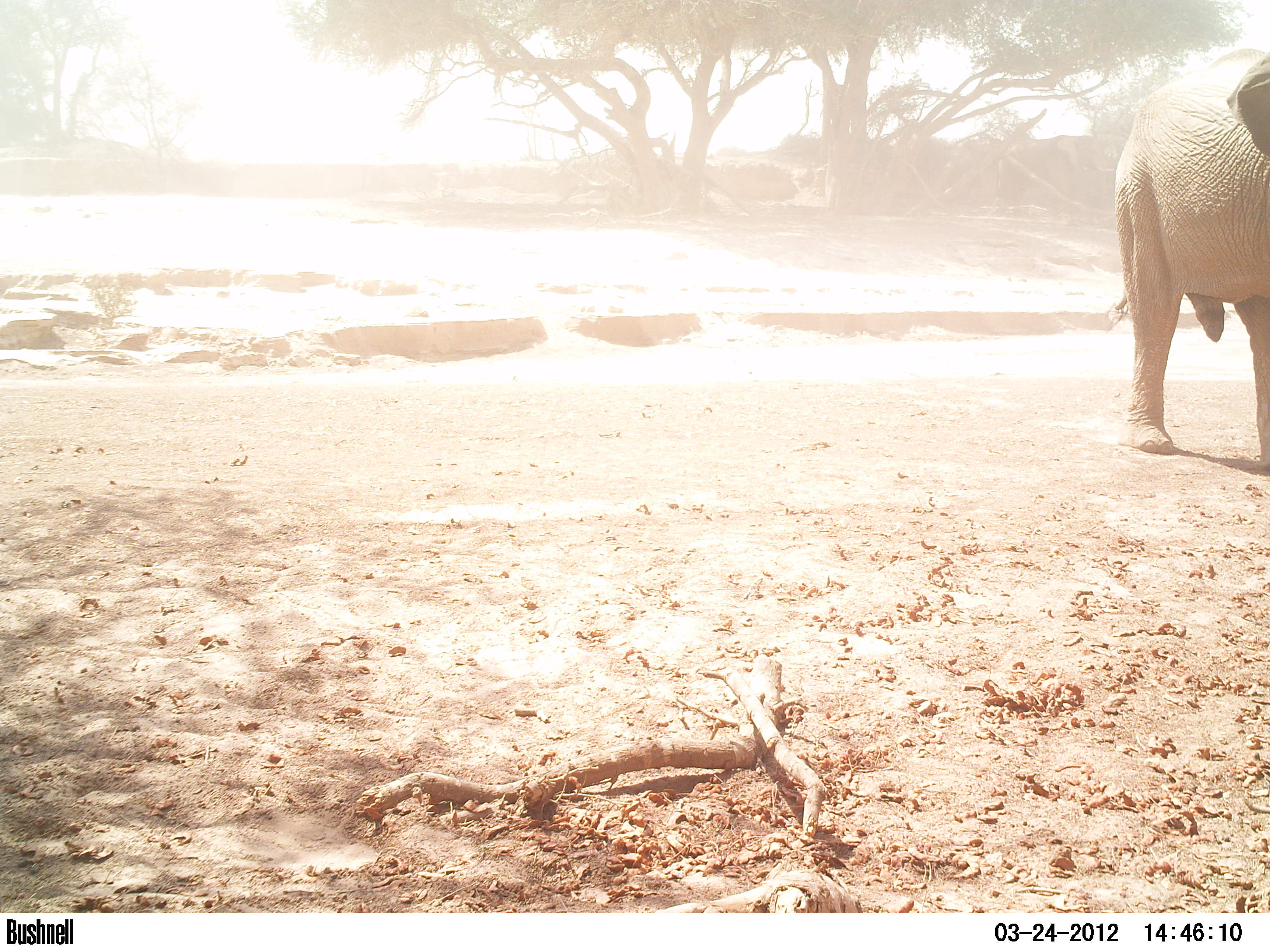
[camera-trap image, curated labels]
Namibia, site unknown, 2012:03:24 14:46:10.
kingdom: Animalia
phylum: Chordata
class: Mammalia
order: Proboscidea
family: Elephantidae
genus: Loxodonta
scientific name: Loxodonta africana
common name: african elephant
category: loxodanta africana